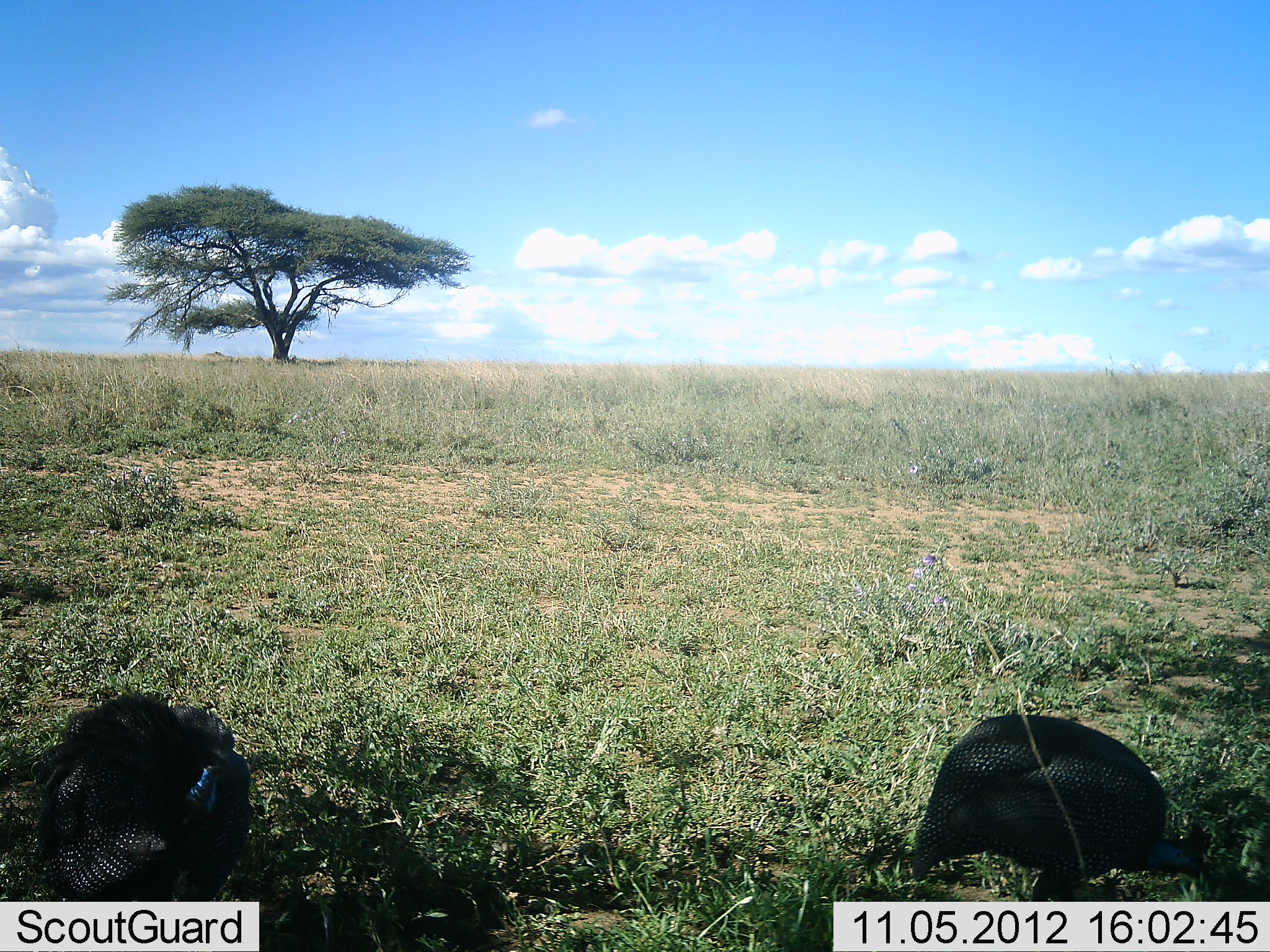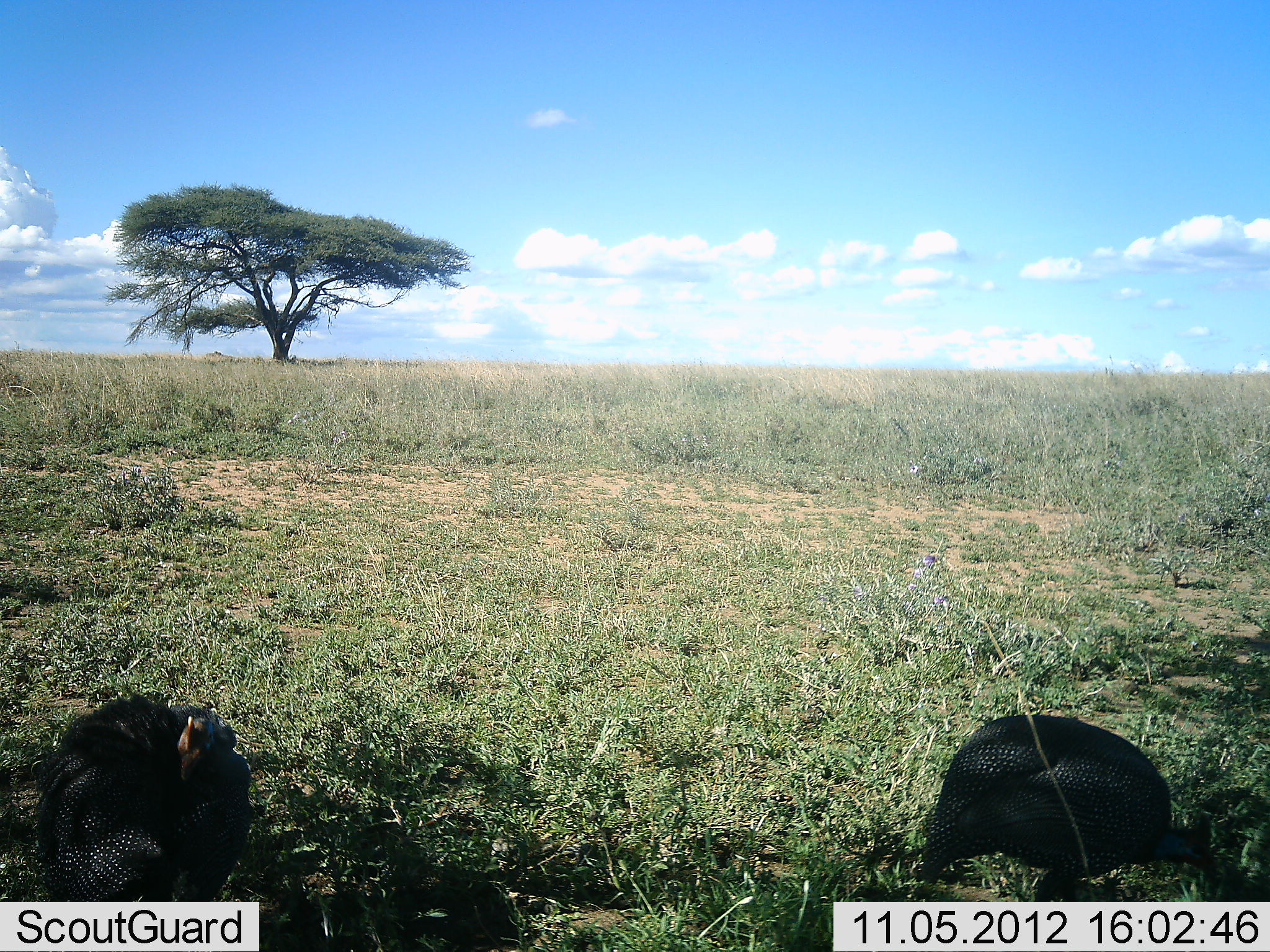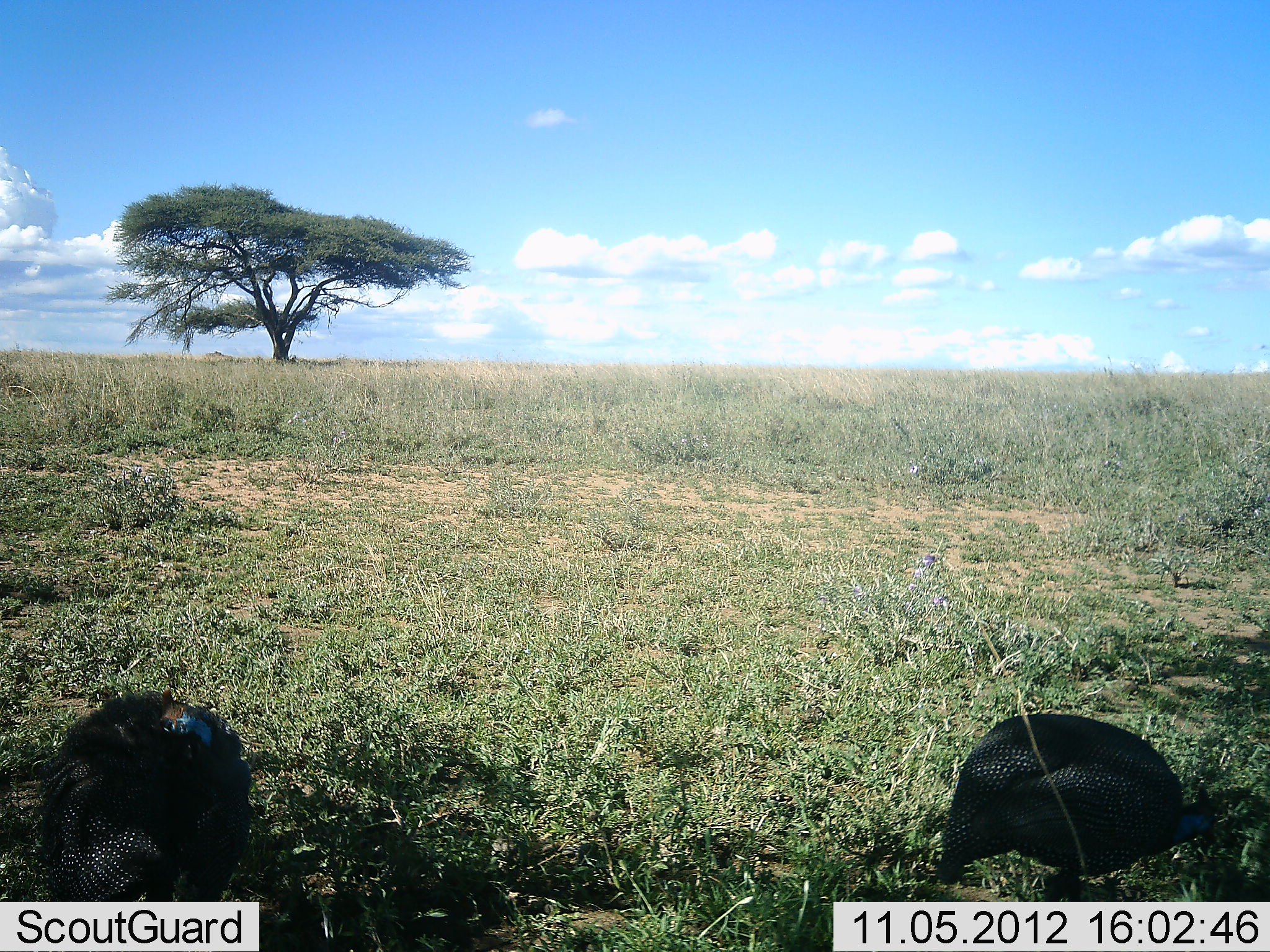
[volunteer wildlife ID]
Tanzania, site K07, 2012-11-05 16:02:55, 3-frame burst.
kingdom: Animalia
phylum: Chordata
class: Aves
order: Galliformes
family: Numididae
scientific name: Numididae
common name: guinea fowl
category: guineafowl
Guineafowl (guinea fowl) (Numididae), count 2. Behavior (volunteer vote fractions): standing 73%, resting 0%, moving 0%, interacting 0%. Young present (vote fraction): 0%. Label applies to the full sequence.